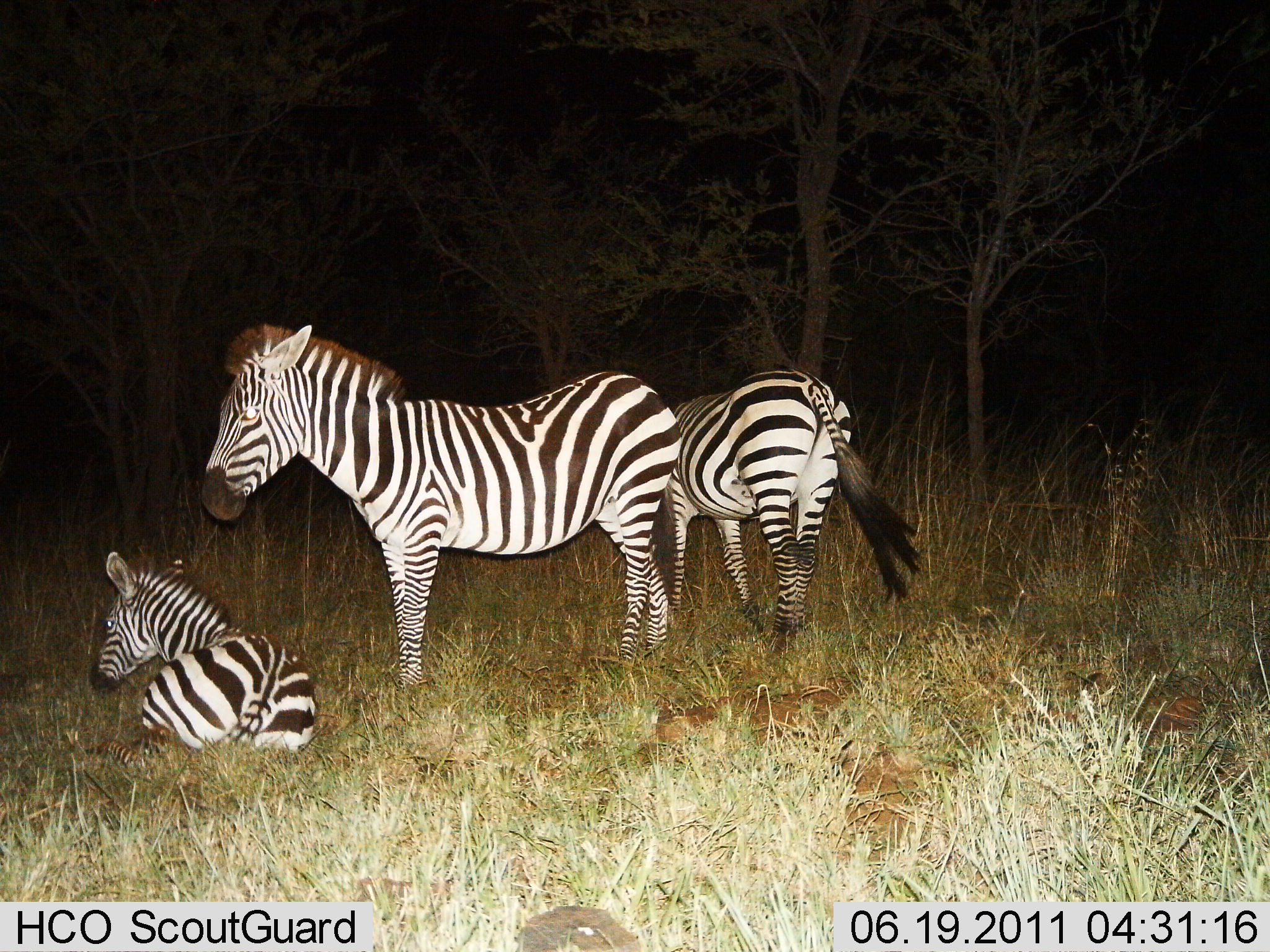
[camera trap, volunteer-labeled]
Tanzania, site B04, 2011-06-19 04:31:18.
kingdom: Animalia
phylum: Chordata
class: Mammalia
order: Perissodactyla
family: Equidae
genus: Equus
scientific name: Equus quagga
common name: plains zebra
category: zebra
Zebra (plains zebra) (Equus quagga), count 3. Behavior (volunteer vote fractions): standing 75%, resting 100%, moving 8%, interacting 0%. Young present (vote fraction): 42%. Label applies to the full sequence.